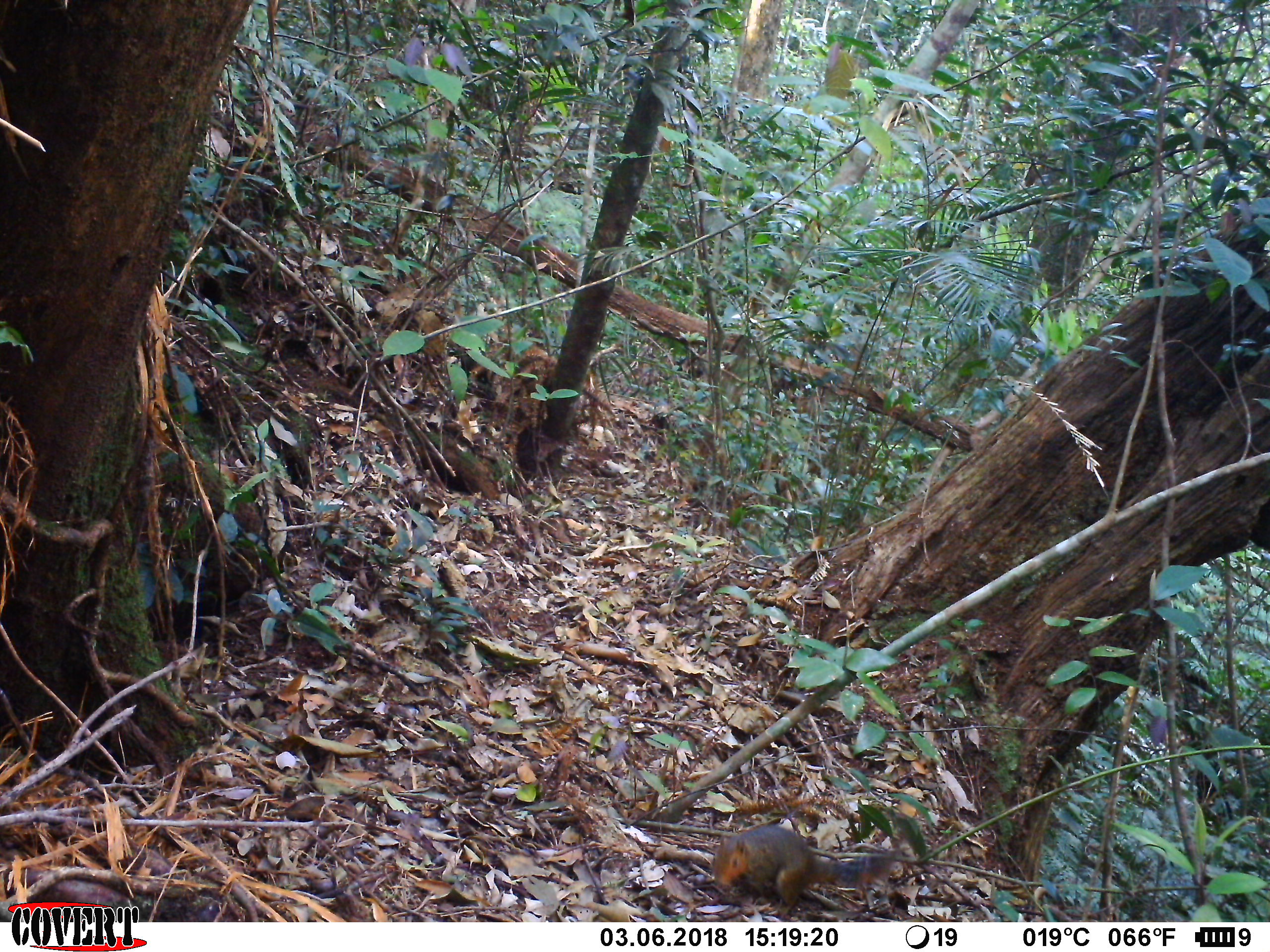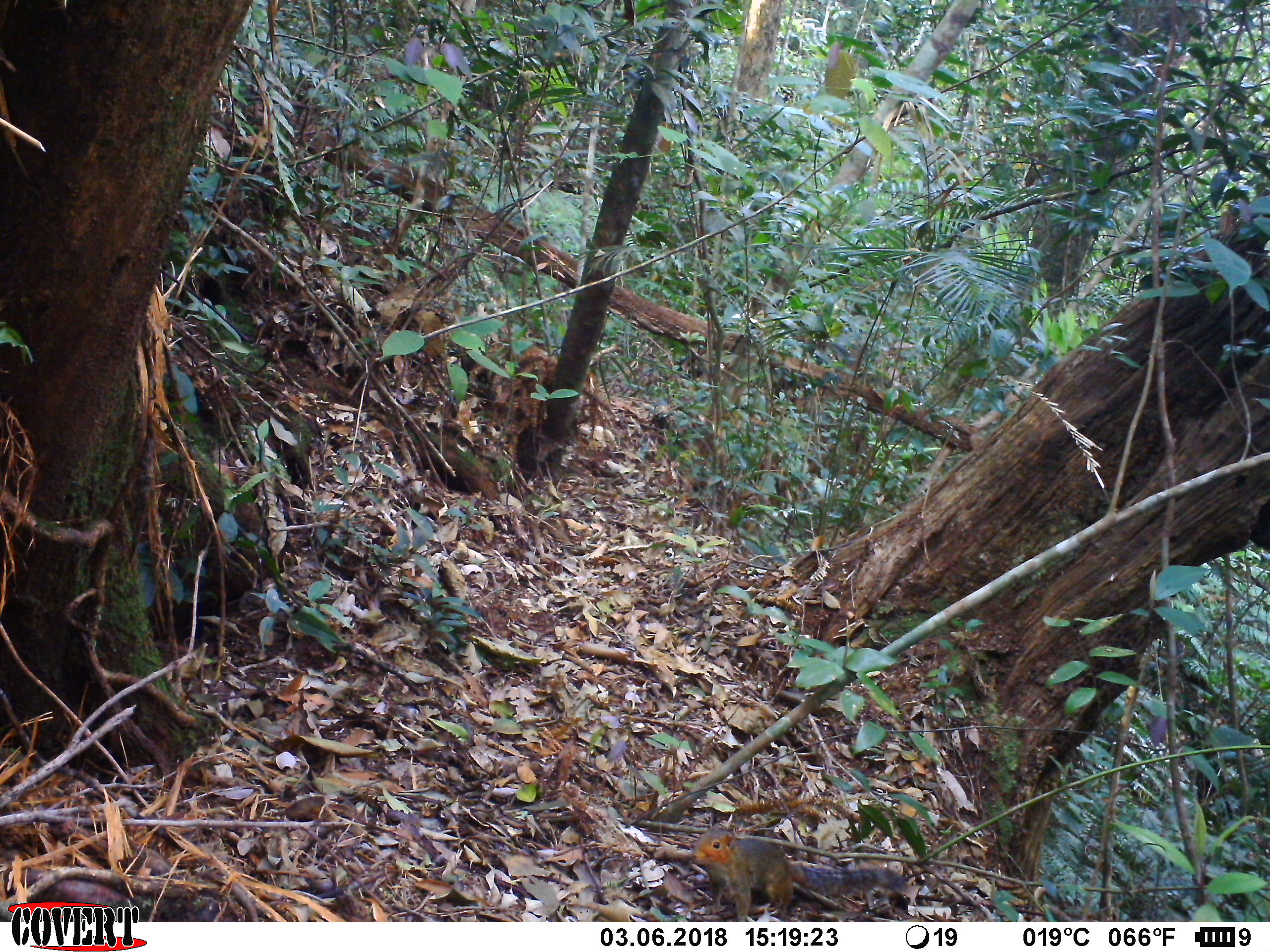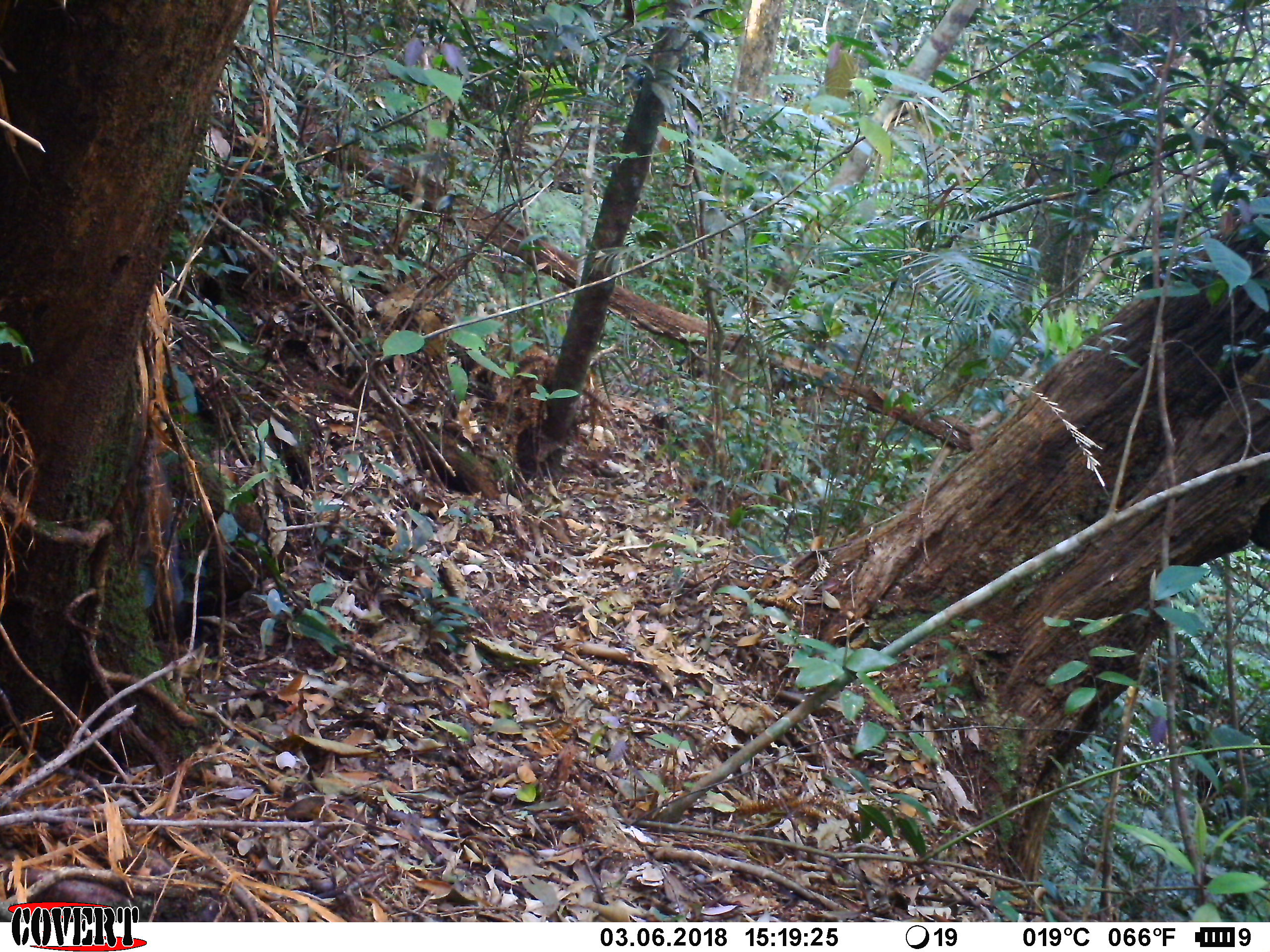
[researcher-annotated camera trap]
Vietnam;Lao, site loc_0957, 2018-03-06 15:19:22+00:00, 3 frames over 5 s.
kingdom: Animalia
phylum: Chordata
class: Mammalia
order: Rodentia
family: Sciuridae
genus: Dremomys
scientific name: Dremomys rufigenis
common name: red-cheeked squirrel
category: red cheeked squirrel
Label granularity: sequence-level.